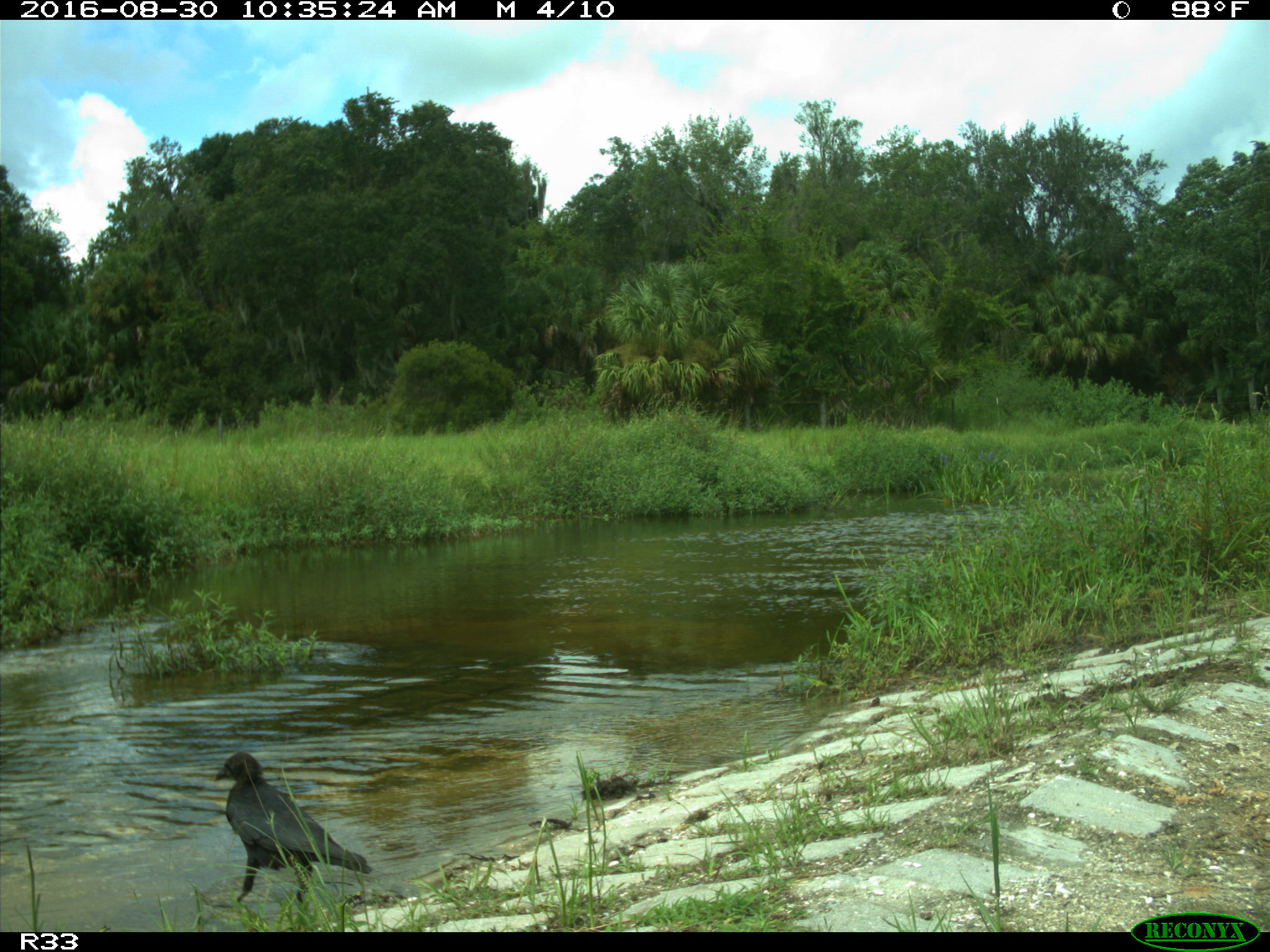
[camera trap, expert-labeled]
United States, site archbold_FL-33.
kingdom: Animalia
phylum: Chordata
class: Aves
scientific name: Aves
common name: birds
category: unidentified bird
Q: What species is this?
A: Unidentified bird (birds) (Aves).